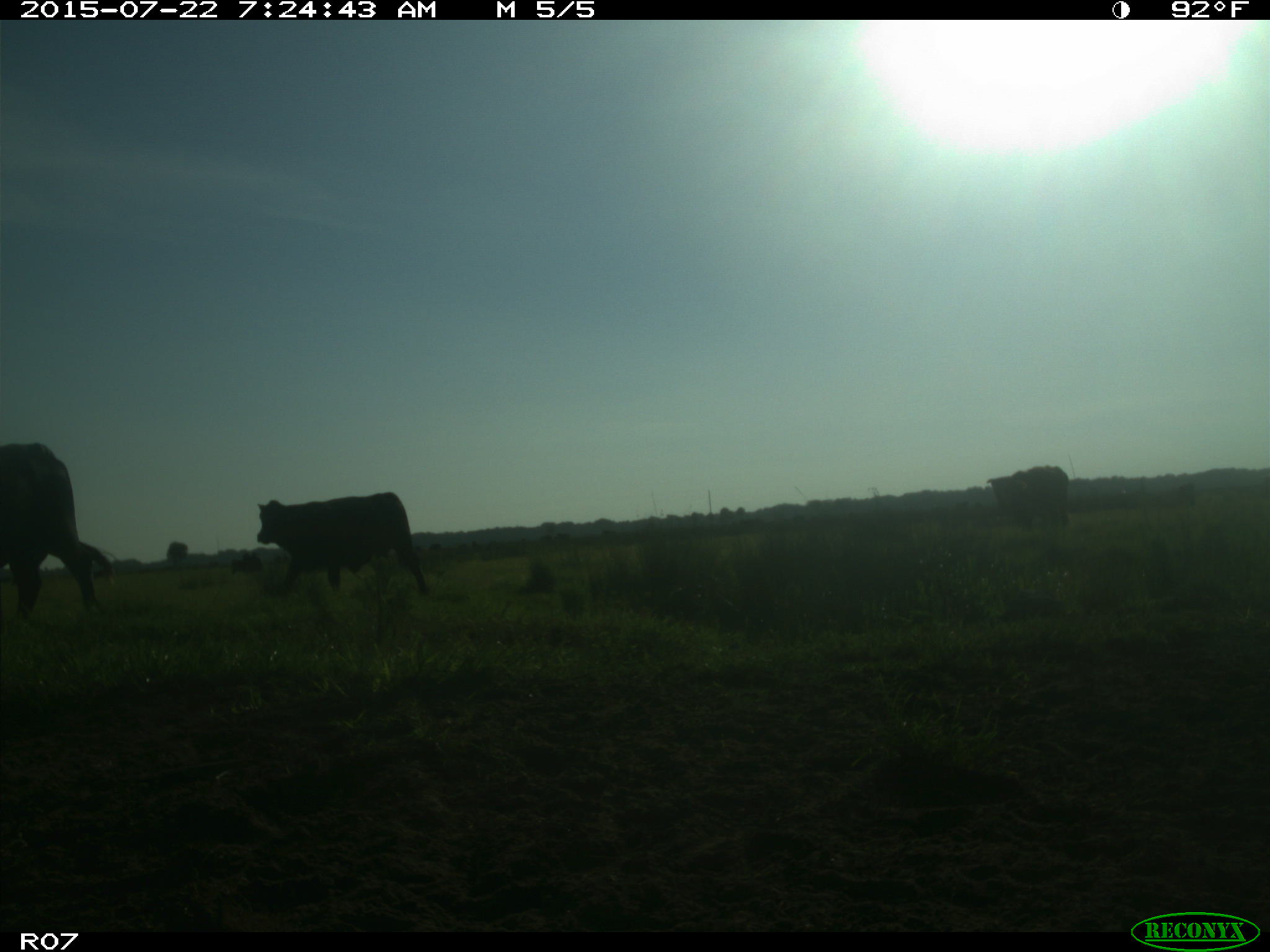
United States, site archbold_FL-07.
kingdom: Animalia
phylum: Chordata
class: Mammalia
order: Artiodactyla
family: Suidae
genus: Sus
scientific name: Sus scrofa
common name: wild boar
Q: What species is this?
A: Sus scrofa (wild boar).